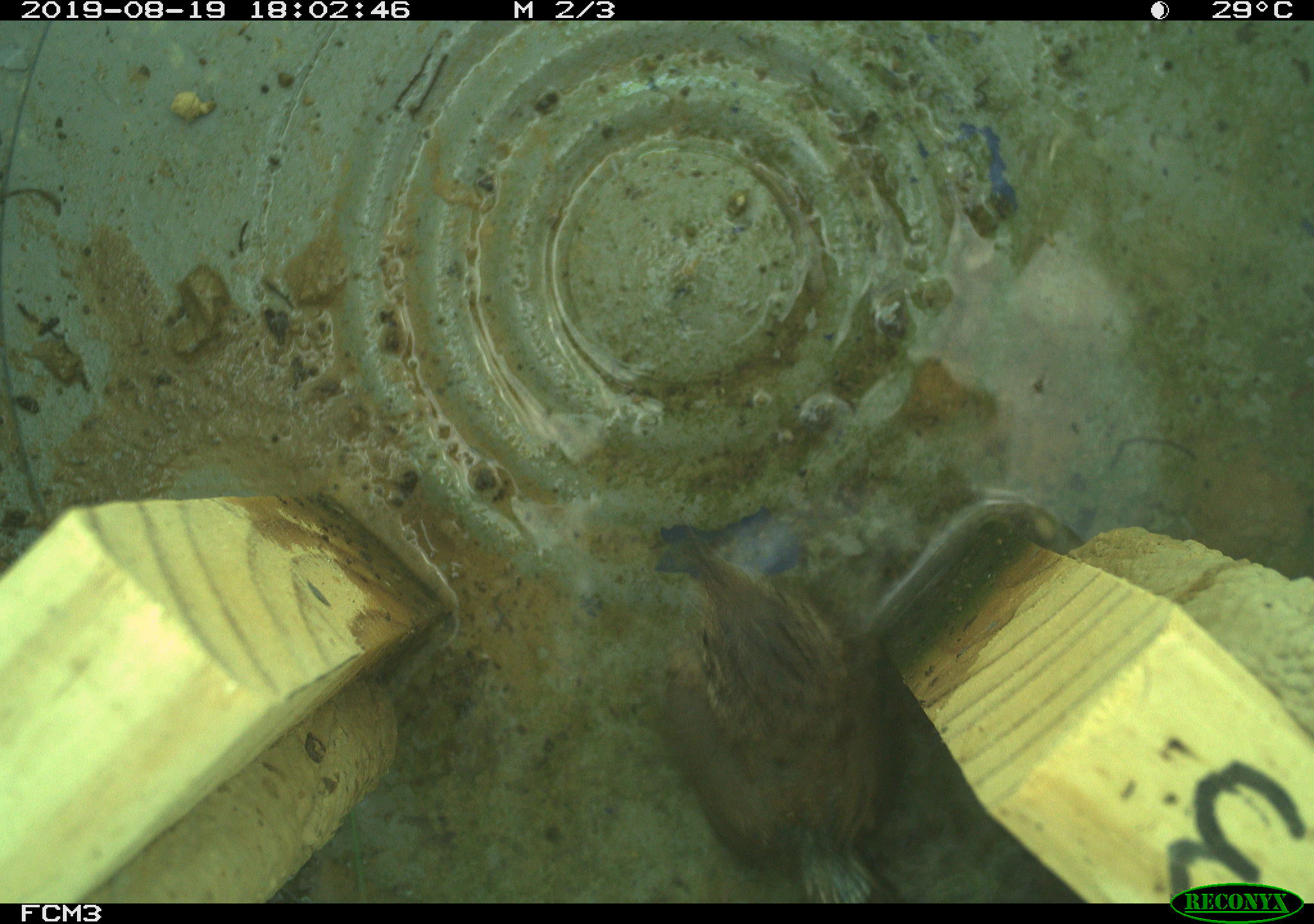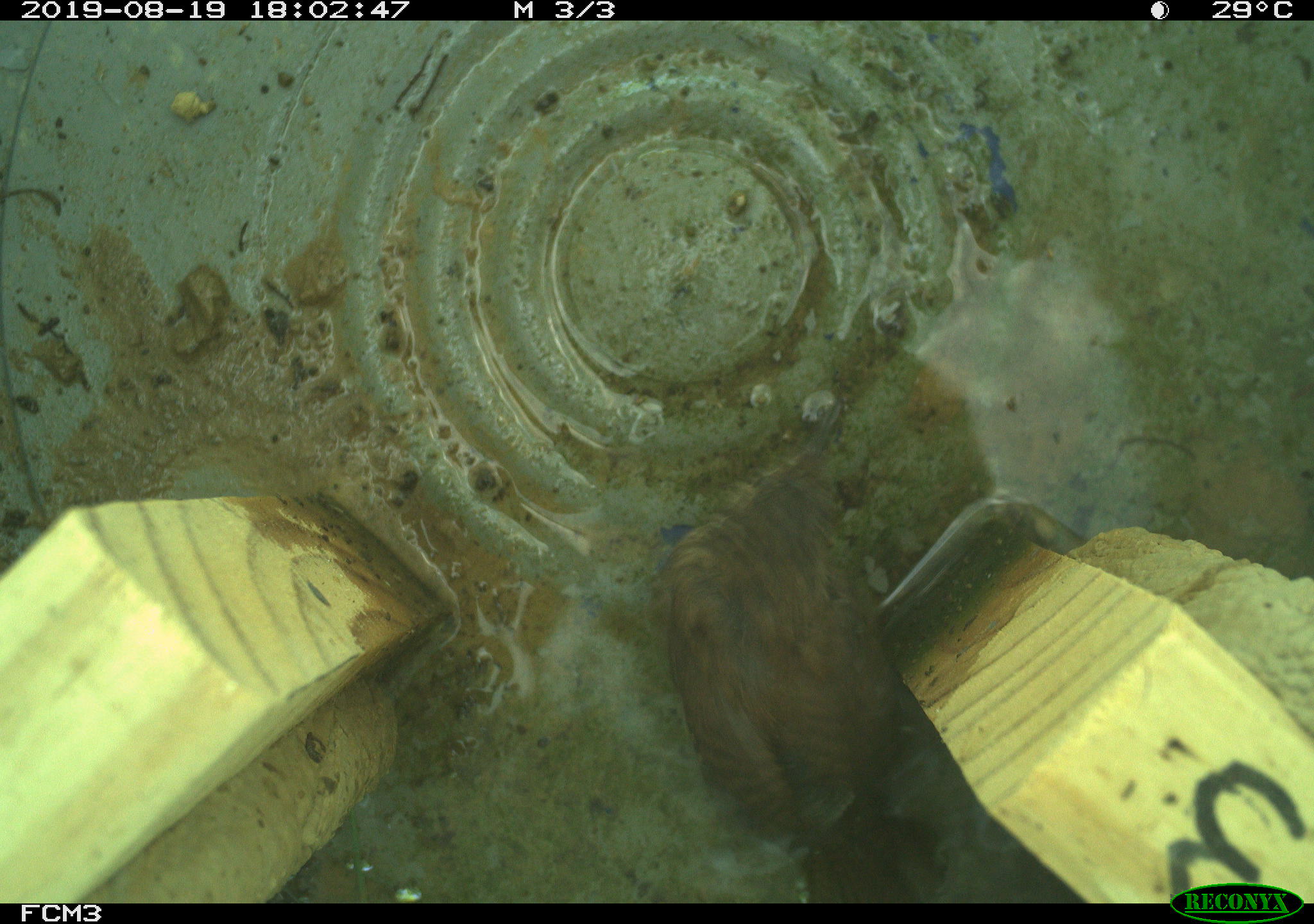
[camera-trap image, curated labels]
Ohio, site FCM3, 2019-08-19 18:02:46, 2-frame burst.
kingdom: Animalia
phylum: Chordata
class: Aves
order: Passeriformes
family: Troglodytidae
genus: Troglodytes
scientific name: Troglodytes aedon aedon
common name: northern house wren